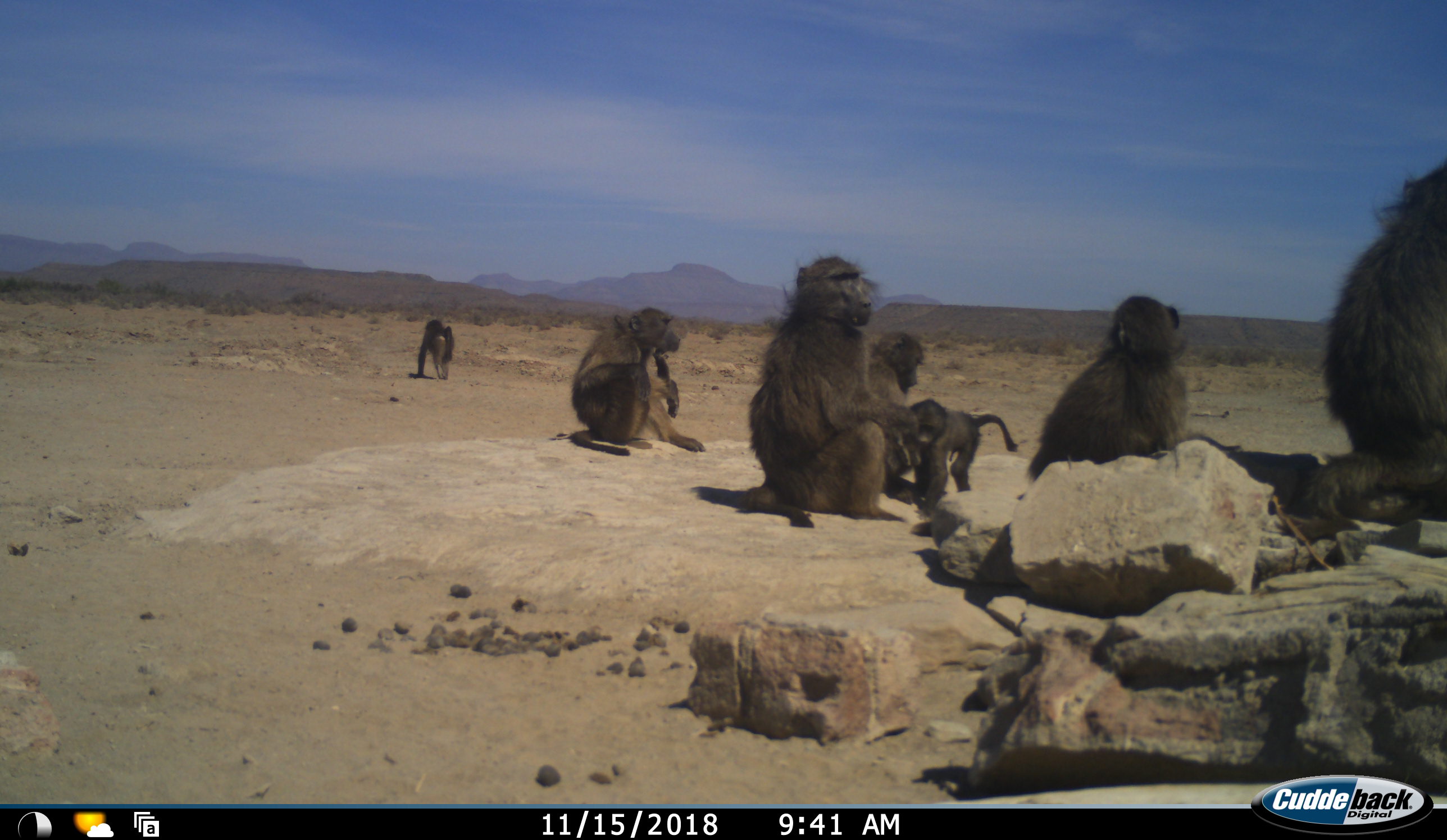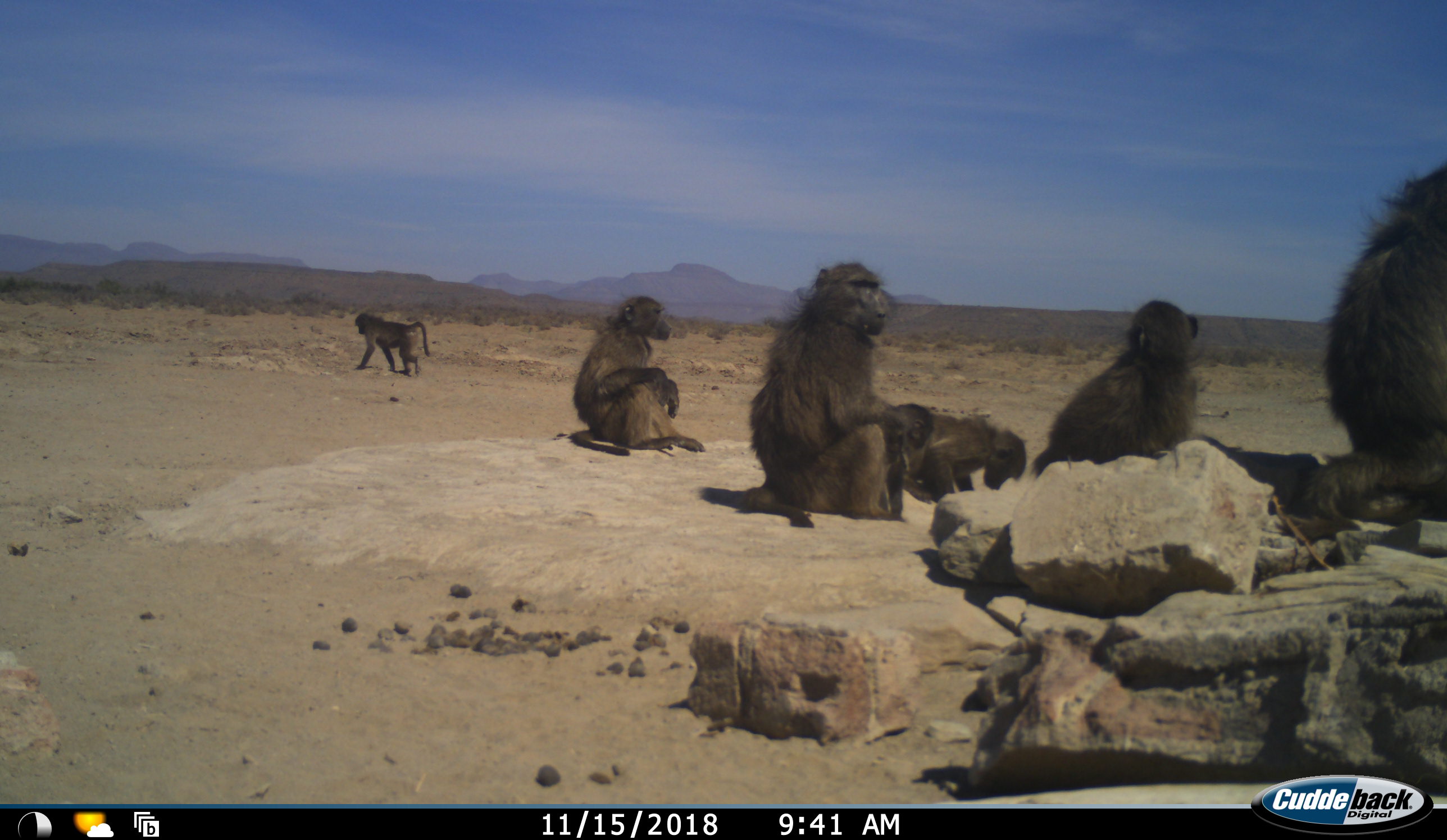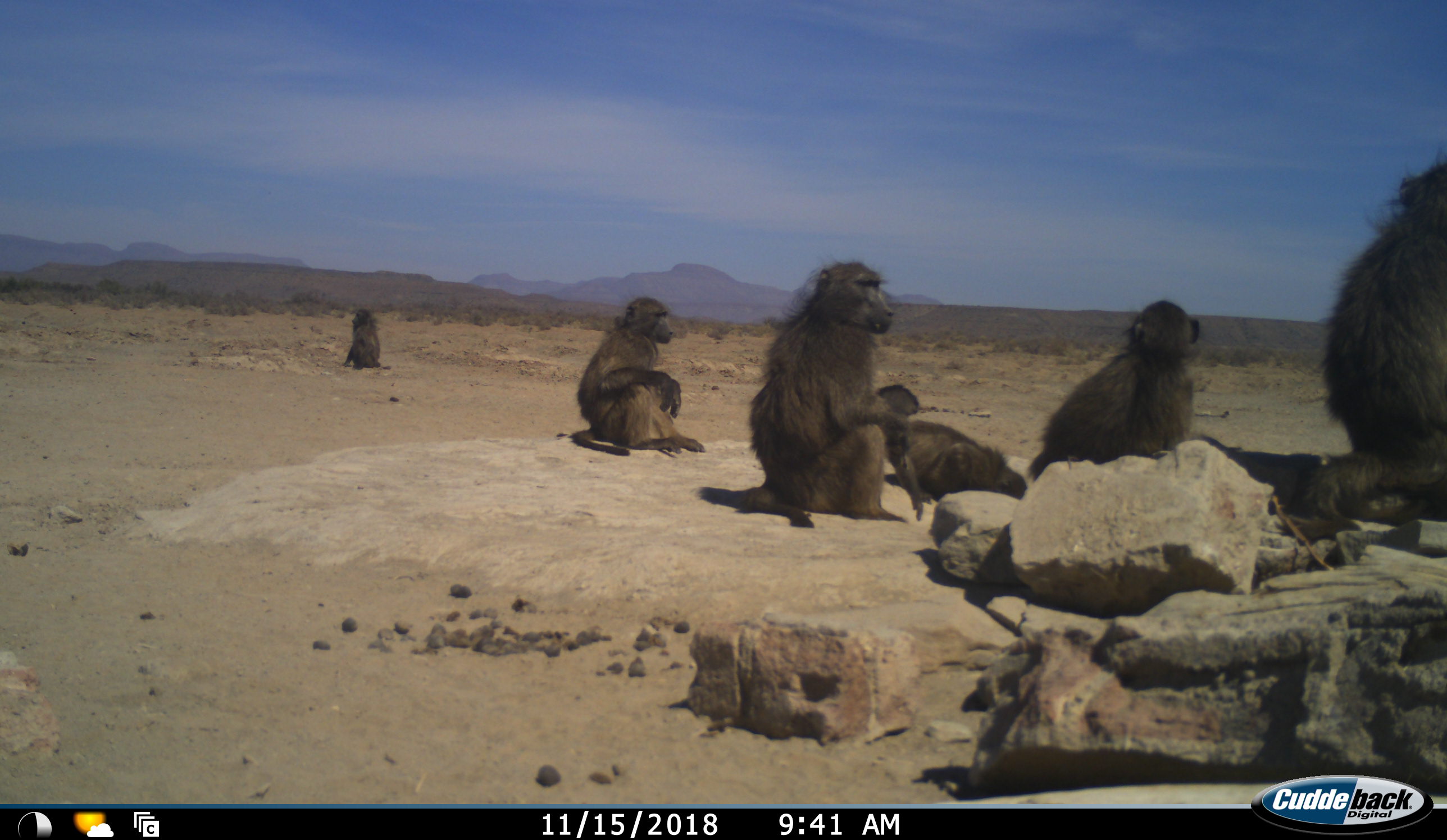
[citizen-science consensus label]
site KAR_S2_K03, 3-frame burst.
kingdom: Animalia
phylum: Chordata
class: Mammalia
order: Primates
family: Cercopithecidae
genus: Papio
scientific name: Papio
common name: baboon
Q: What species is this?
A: Baboon (Papio).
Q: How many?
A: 7.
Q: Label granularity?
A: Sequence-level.